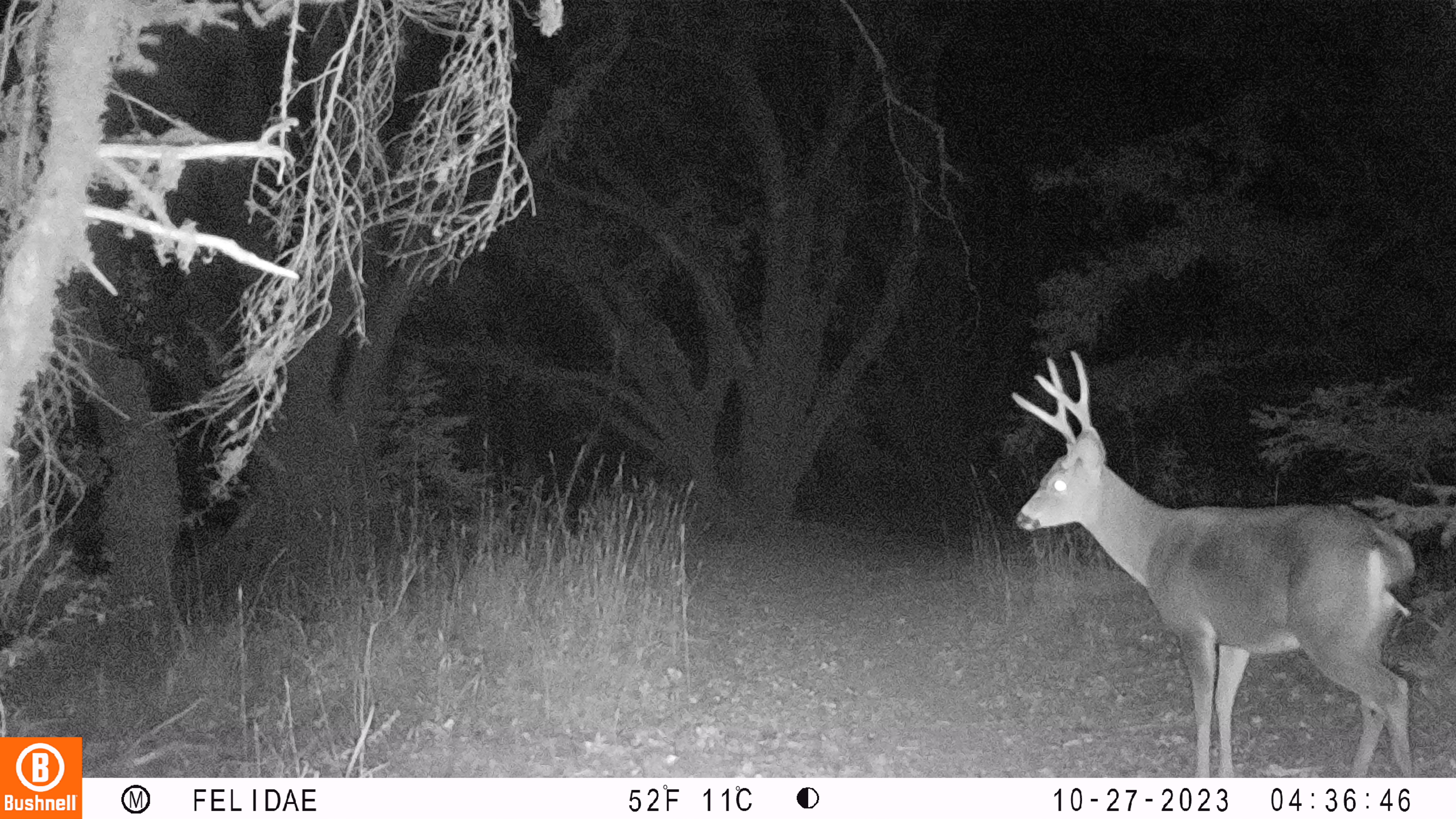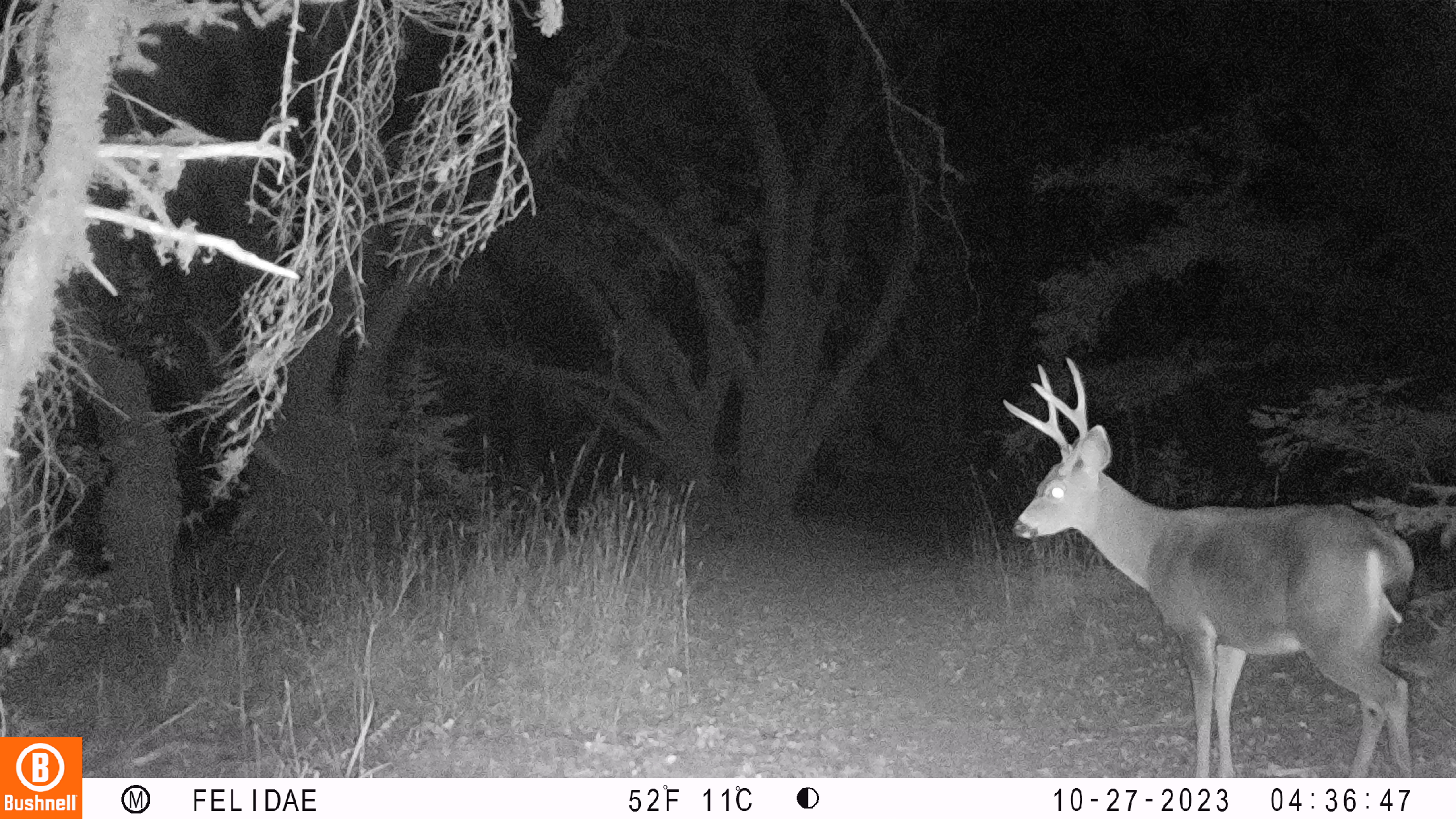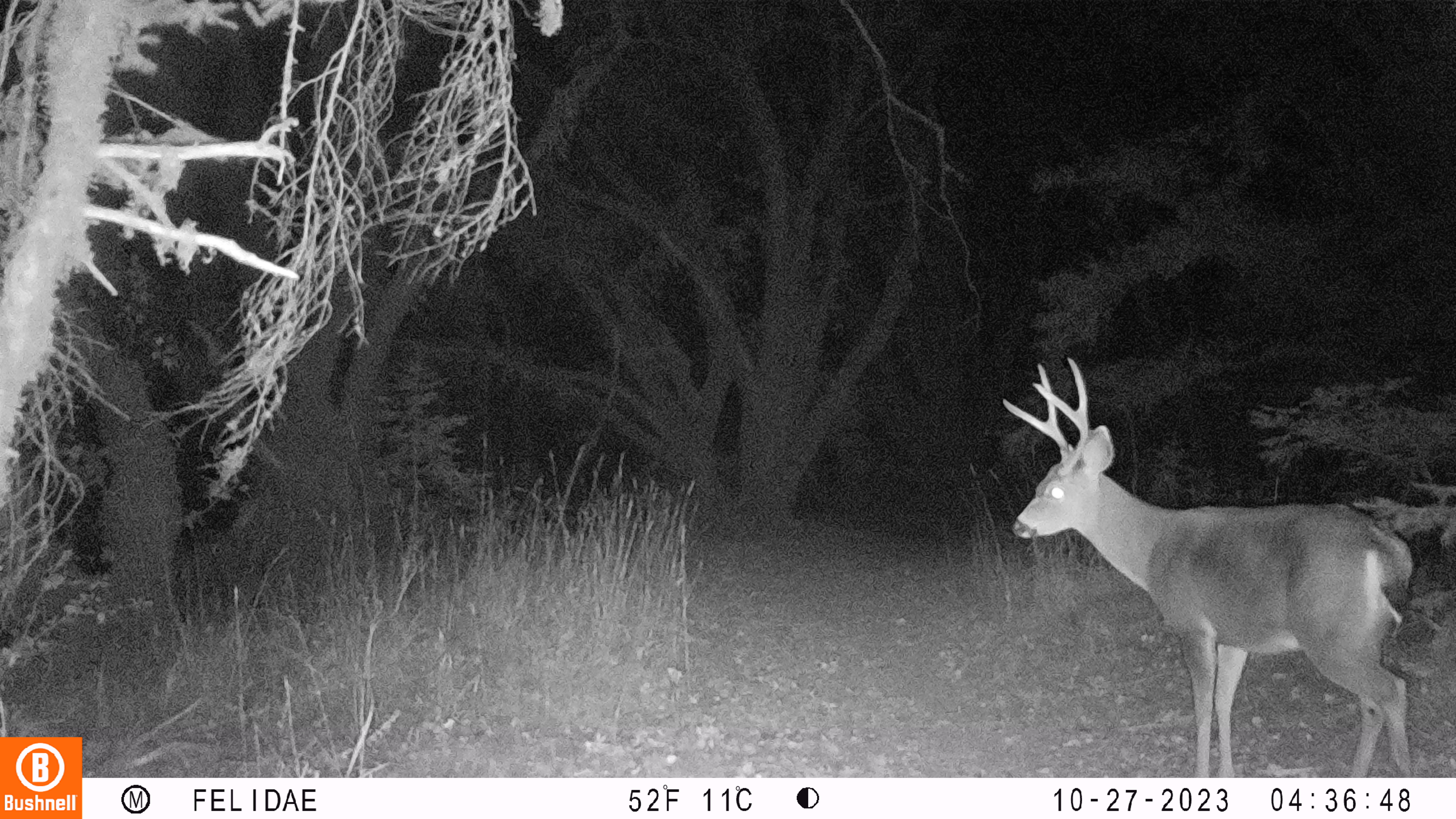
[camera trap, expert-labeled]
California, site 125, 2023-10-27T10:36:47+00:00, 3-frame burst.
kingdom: Animalia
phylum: Chordata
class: Mammalia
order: Artiodactyla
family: Cervidae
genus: Odocoileus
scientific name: Odocoileus hemionus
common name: mule deer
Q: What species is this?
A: Mule deer (Odocoileus hemionus).